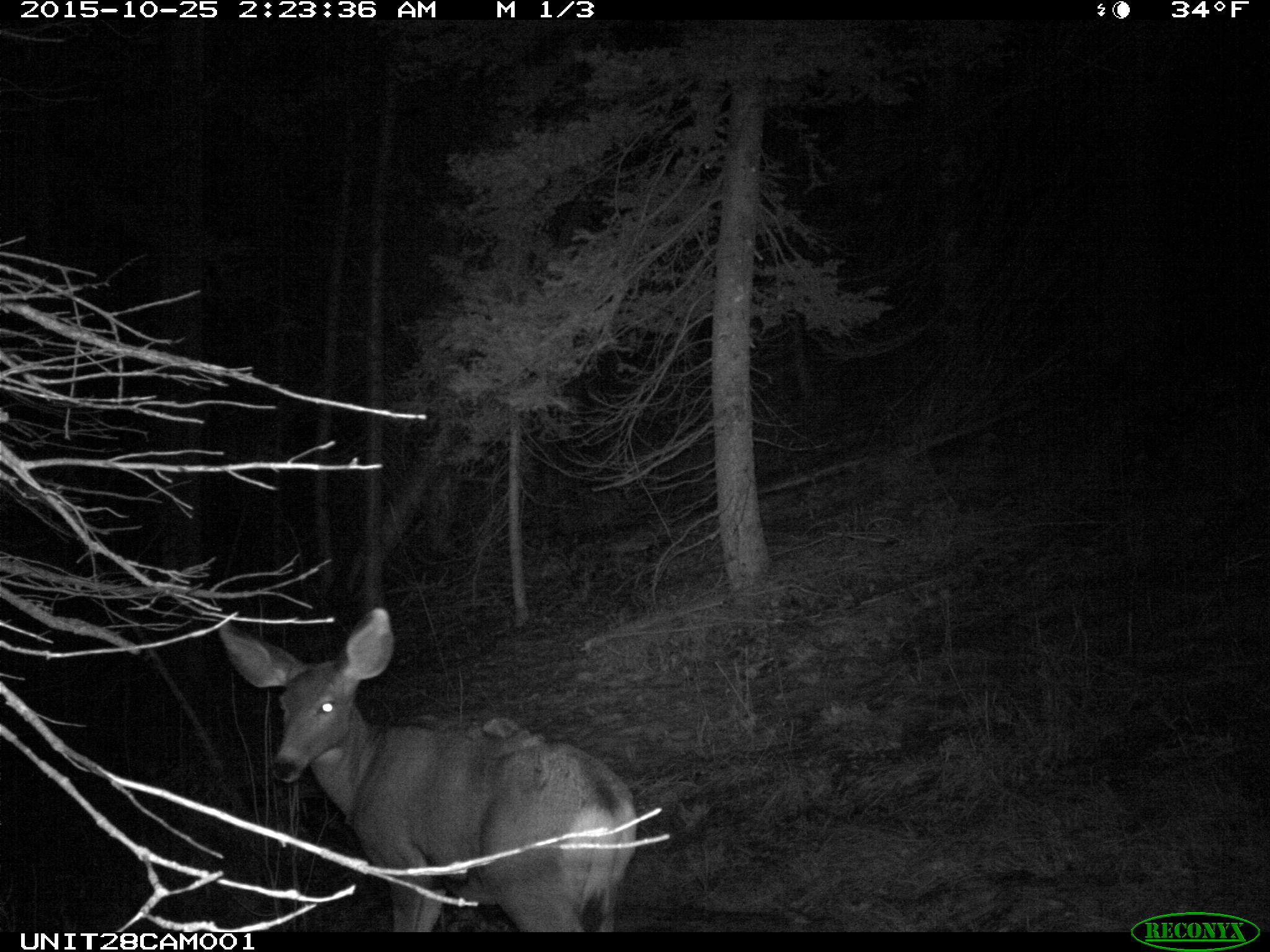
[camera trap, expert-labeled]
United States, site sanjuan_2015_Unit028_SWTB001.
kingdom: Animalia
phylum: Chordata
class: Mammalia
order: Artiodactyla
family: Cervidae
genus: Odocoileus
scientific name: Odocoileus hemionus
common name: mule deer